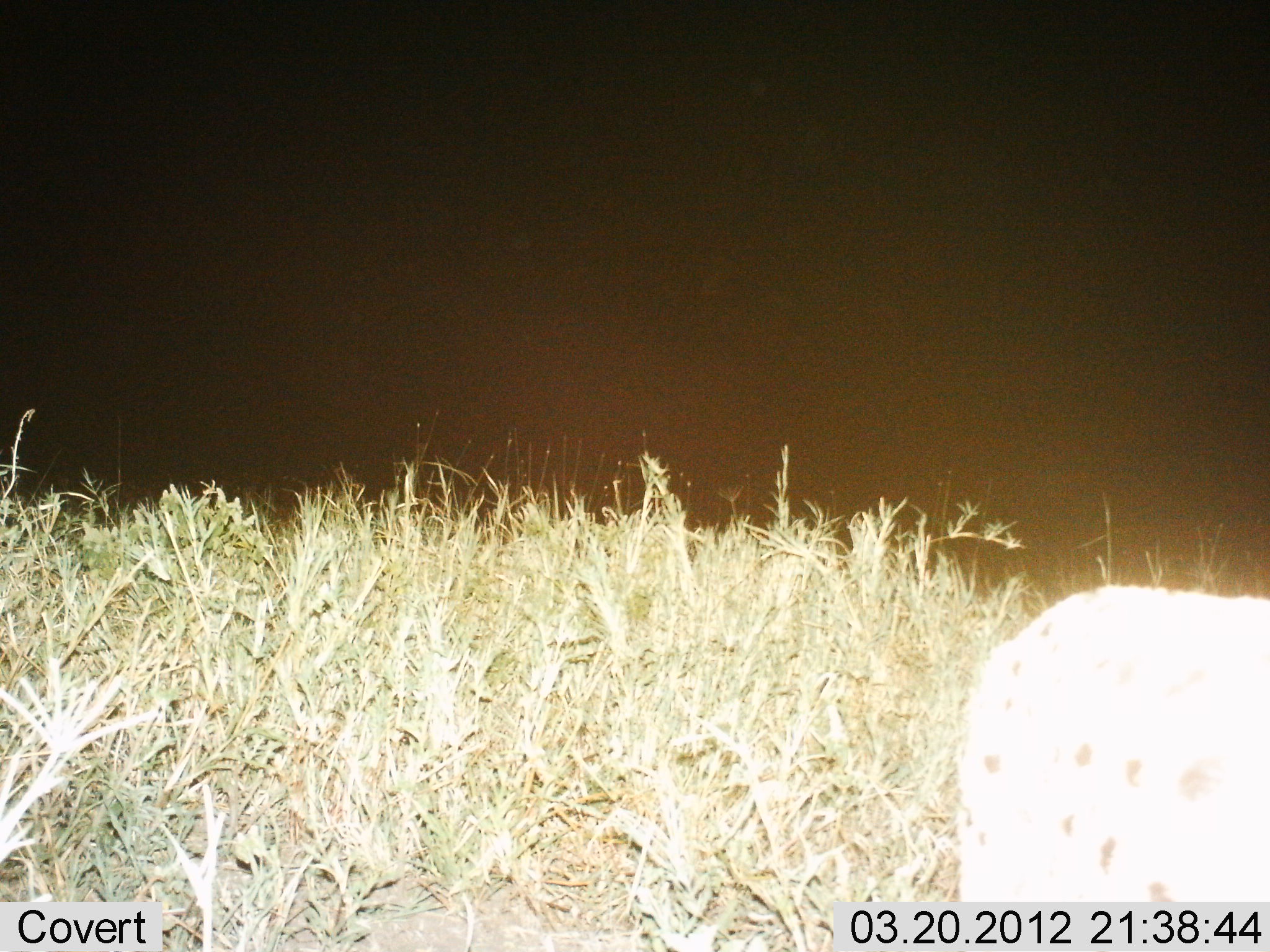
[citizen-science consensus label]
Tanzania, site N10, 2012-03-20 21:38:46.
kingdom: Animalia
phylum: Chordata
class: Mammalia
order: Carnivora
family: Hyaenidae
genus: Crocuta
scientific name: Crocuta crocuta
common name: spotted hyena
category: hyenaspotted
Hyenaspotted (spotted hyena) (Crocuta crocuta), count 1. Behavior (volunteer vote fractions): standing 64%, resting 0%, moving 36%, interacting 0%. Young present (vote fraction): 0%. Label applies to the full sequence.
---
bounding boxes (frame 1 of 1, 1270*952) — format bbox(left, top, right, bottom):
animal: bbox(953, 582, 1270, 902)